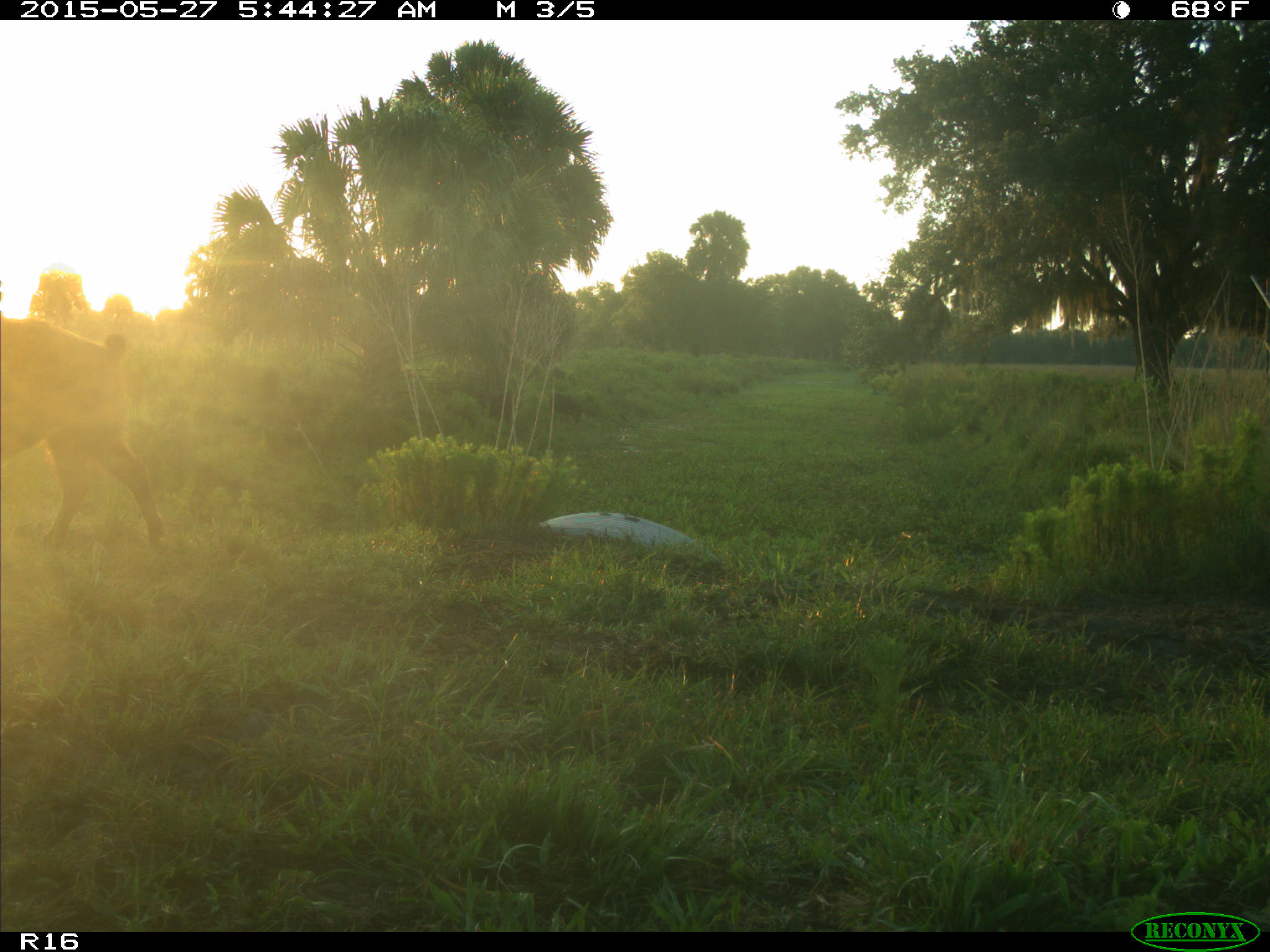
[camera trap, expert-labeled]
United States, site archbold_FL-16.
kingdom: Animalia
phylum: Chordata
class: Mammalia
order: Artiodactyla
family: Suidae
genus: Sus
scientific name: Sus scrofa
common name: wild boar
Sus scrofa (wild boar).